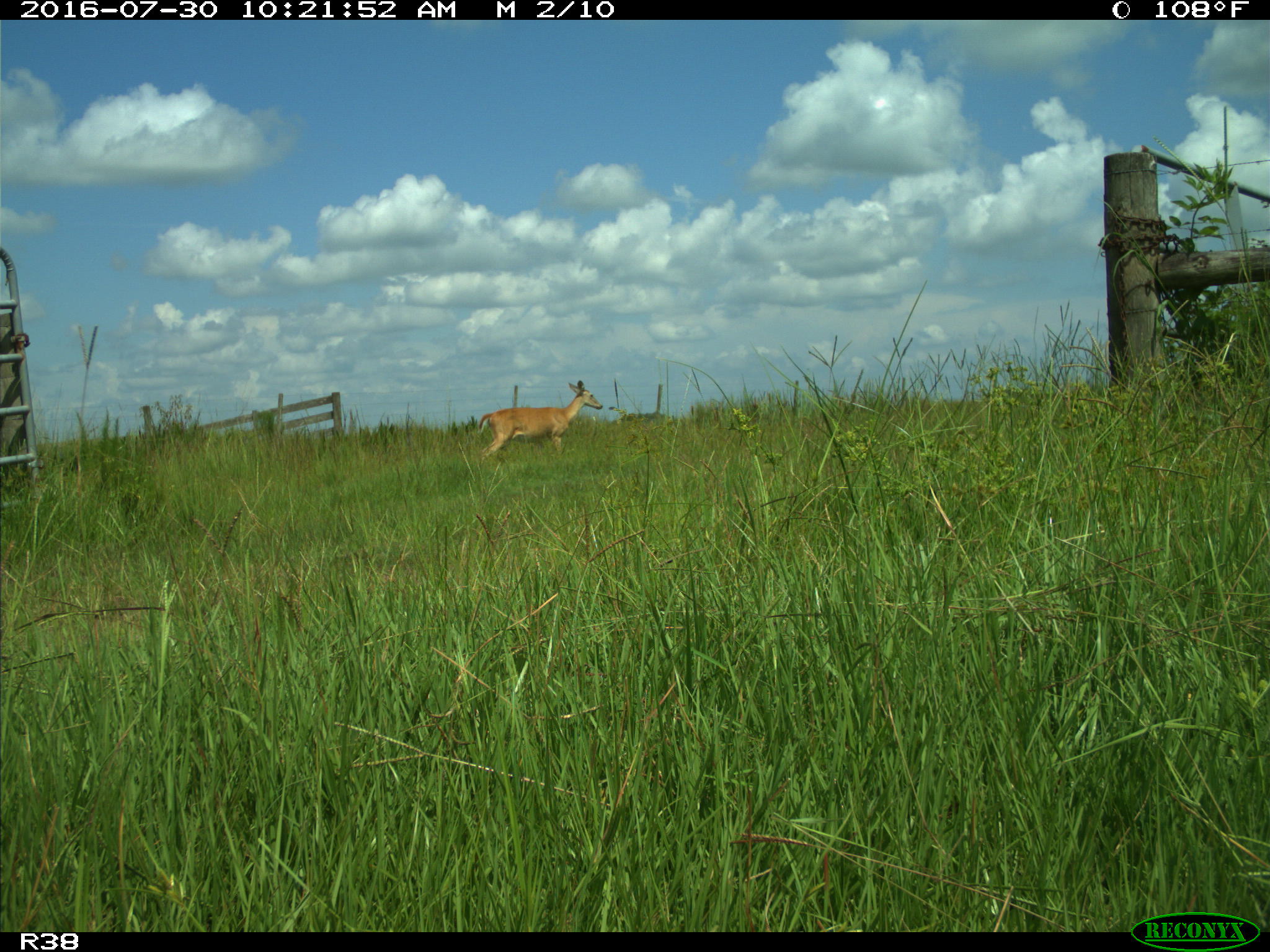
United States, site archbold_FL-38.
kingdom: Animalia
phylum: Chordata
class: Mammalia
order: Artiodactyla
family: Cervidae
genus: Odocoileus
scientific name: Odocoileus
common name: deer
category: unidentified deer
Unidentified deer (deer) (Odocoileus).